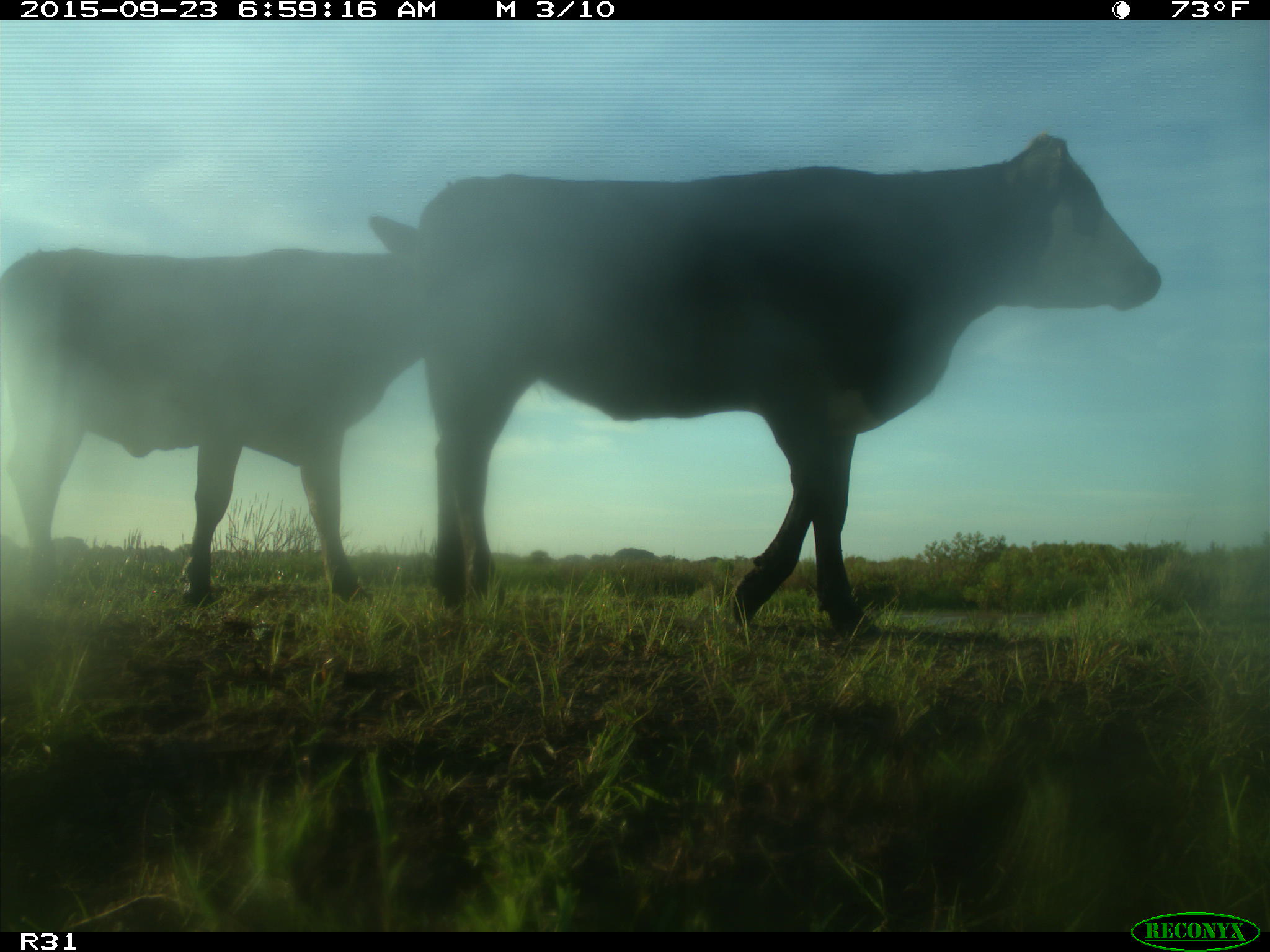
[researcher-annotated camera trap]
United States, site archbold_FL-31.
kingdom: Animalia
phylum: Chordata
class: Mammalia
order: Artiodactyla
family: Bovidae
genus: Bos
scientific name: Bos taurus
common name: domestic cow